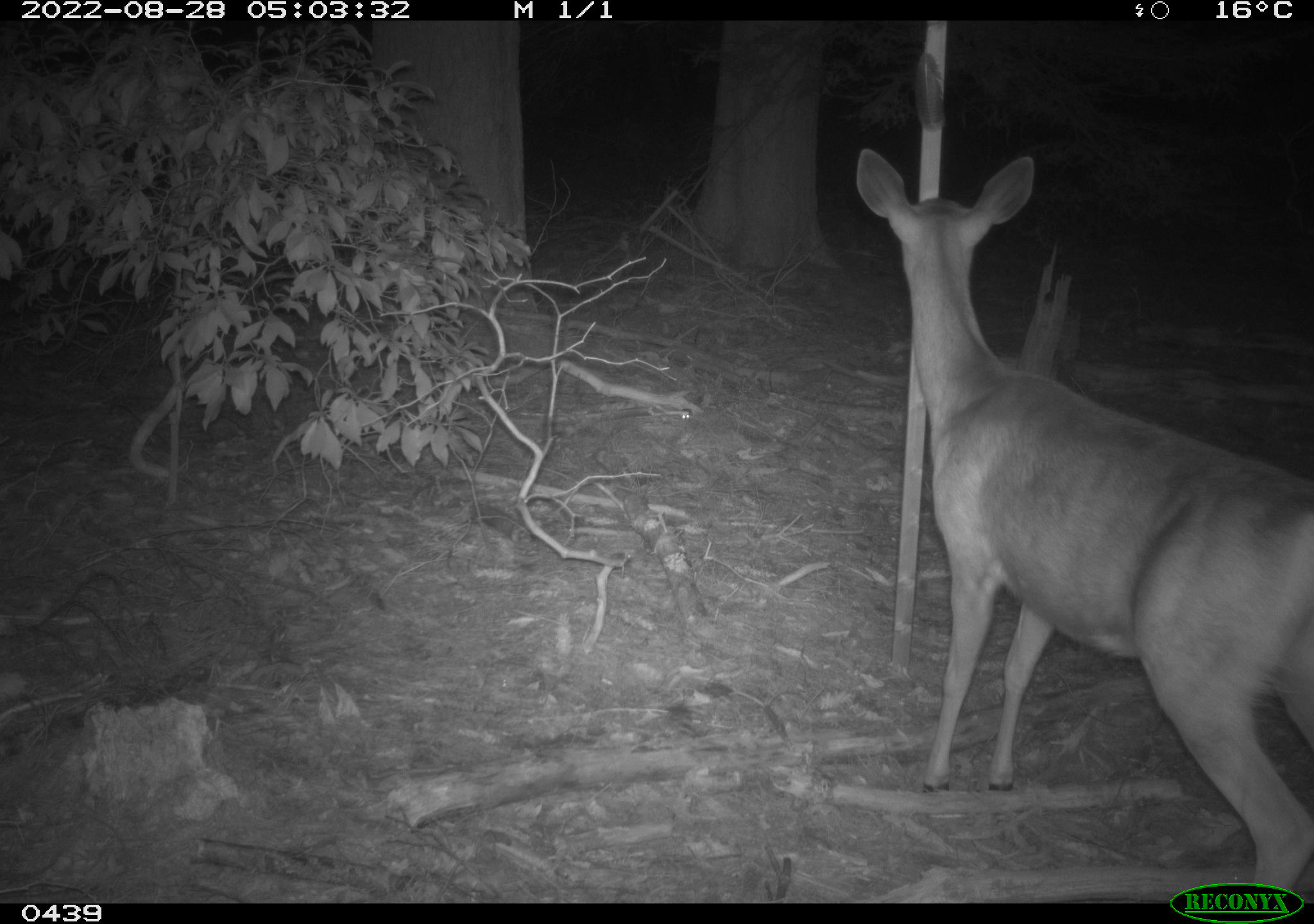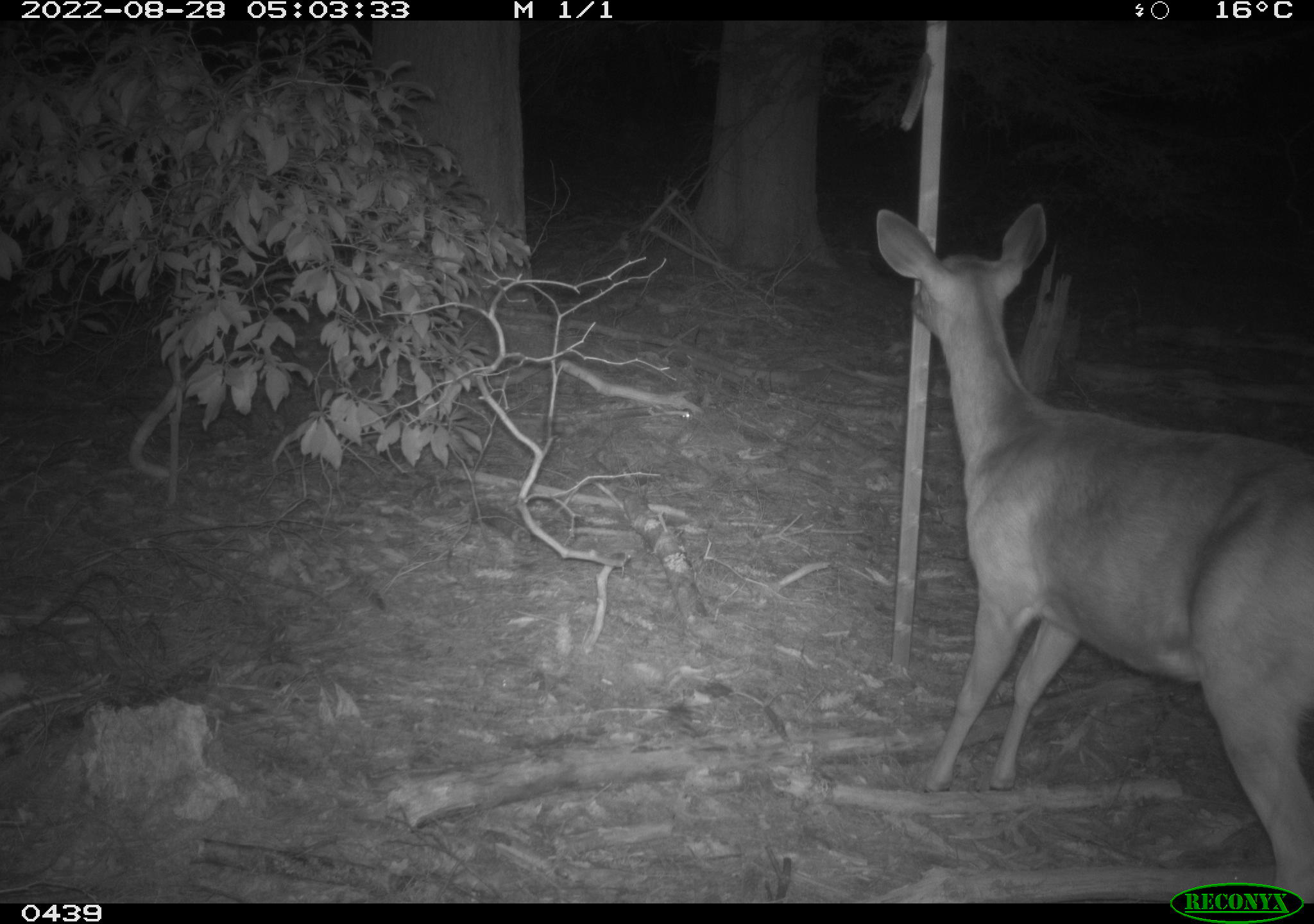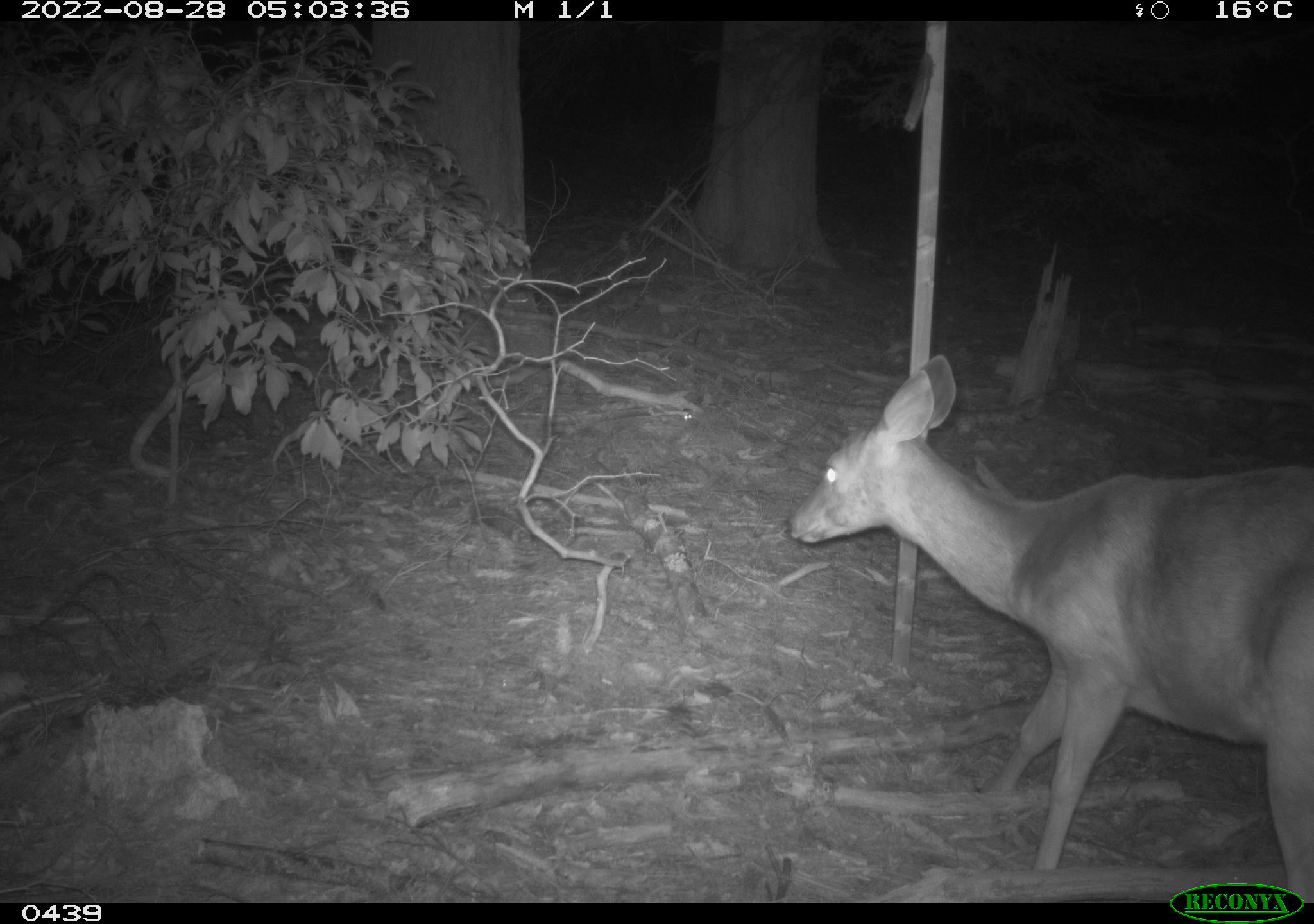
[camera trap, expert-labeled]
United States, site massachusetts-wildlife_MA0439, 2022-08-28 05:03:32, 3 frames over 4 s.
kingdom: Animalia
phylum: Chordata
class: Mammalia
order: Artiodactyla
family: Cervidae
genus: Odocoileus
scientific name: Odocoileus virginianus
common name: white-tailed deer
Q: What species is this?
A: White-tailed deer (Odocoileus virginianus).